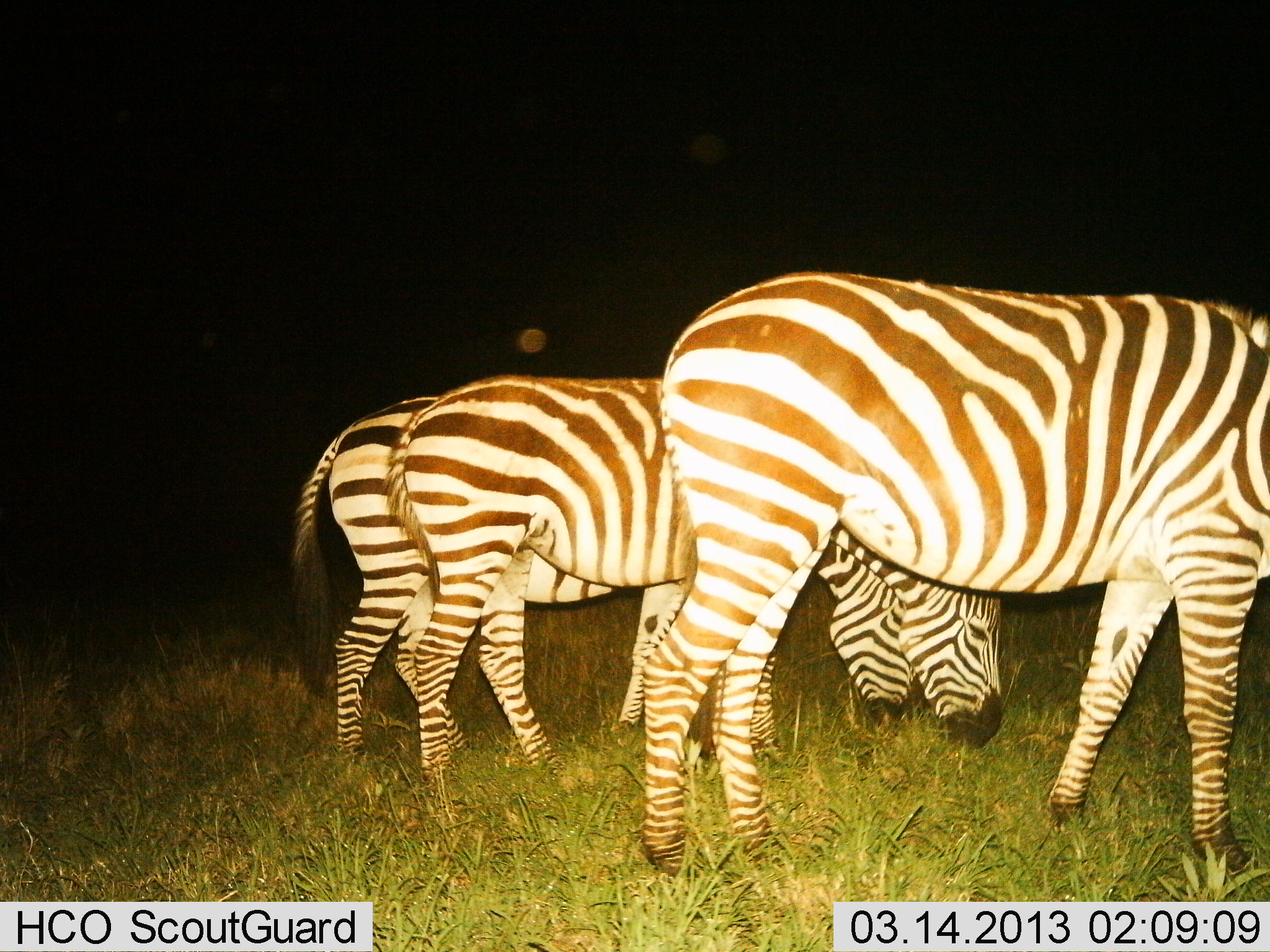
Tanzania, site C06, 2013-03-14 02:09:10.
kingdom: Animalia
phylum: Chordata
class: Mammalia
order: Perissodactyla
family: Equidae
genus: Equus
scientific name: Equus quagga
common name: plains zebra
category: zebra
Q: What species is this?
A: Zebra (plains zebra) (Equus quagga).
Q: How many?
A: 3.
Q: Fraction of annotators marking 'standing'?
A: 21%.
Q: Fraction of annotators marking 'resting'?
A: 0%.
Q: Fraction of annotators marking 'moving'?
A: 0%.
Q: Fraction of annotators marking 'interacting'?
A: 0%.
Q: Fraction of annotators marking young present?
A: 0%.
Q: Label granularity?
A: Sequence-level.